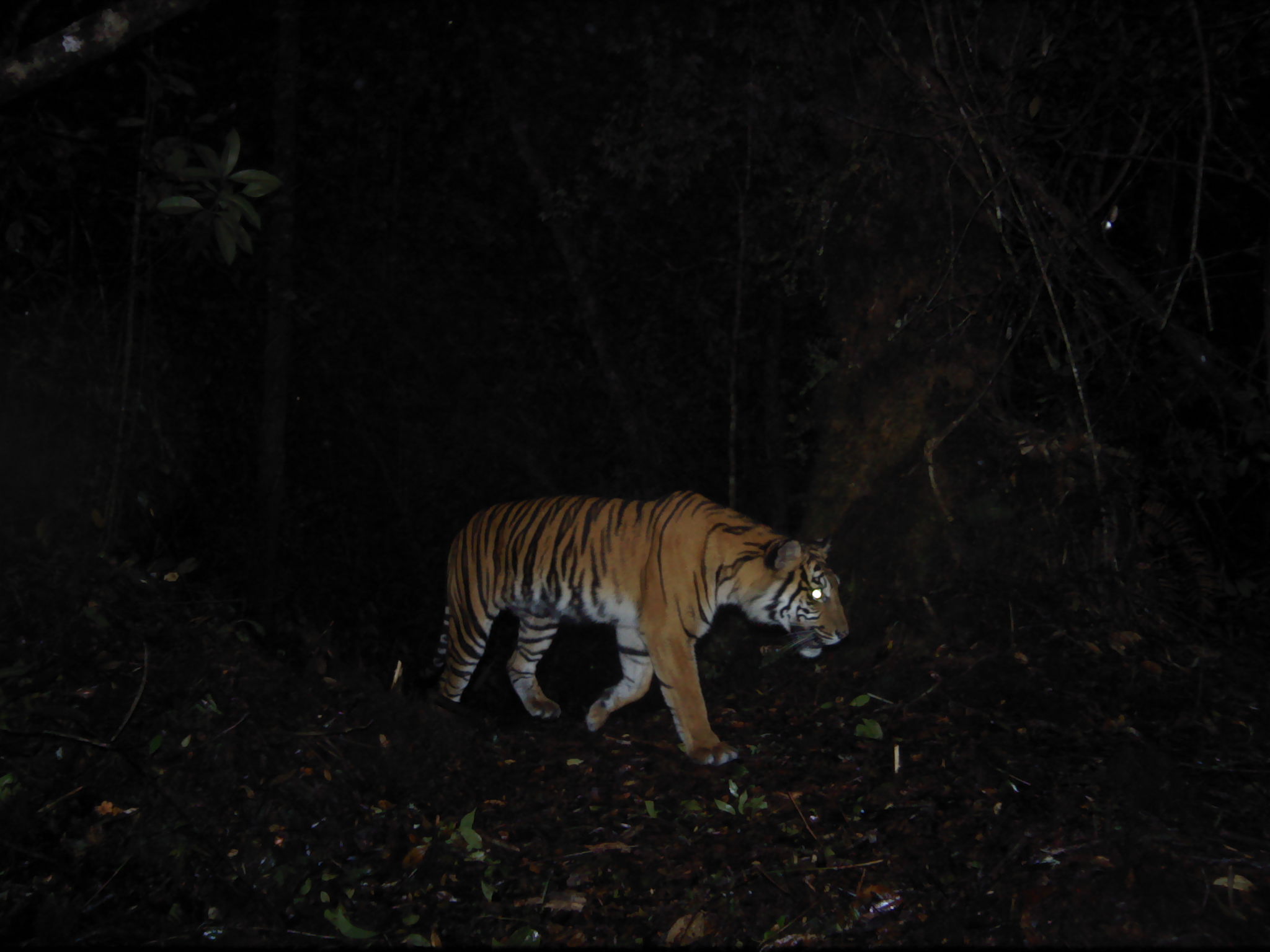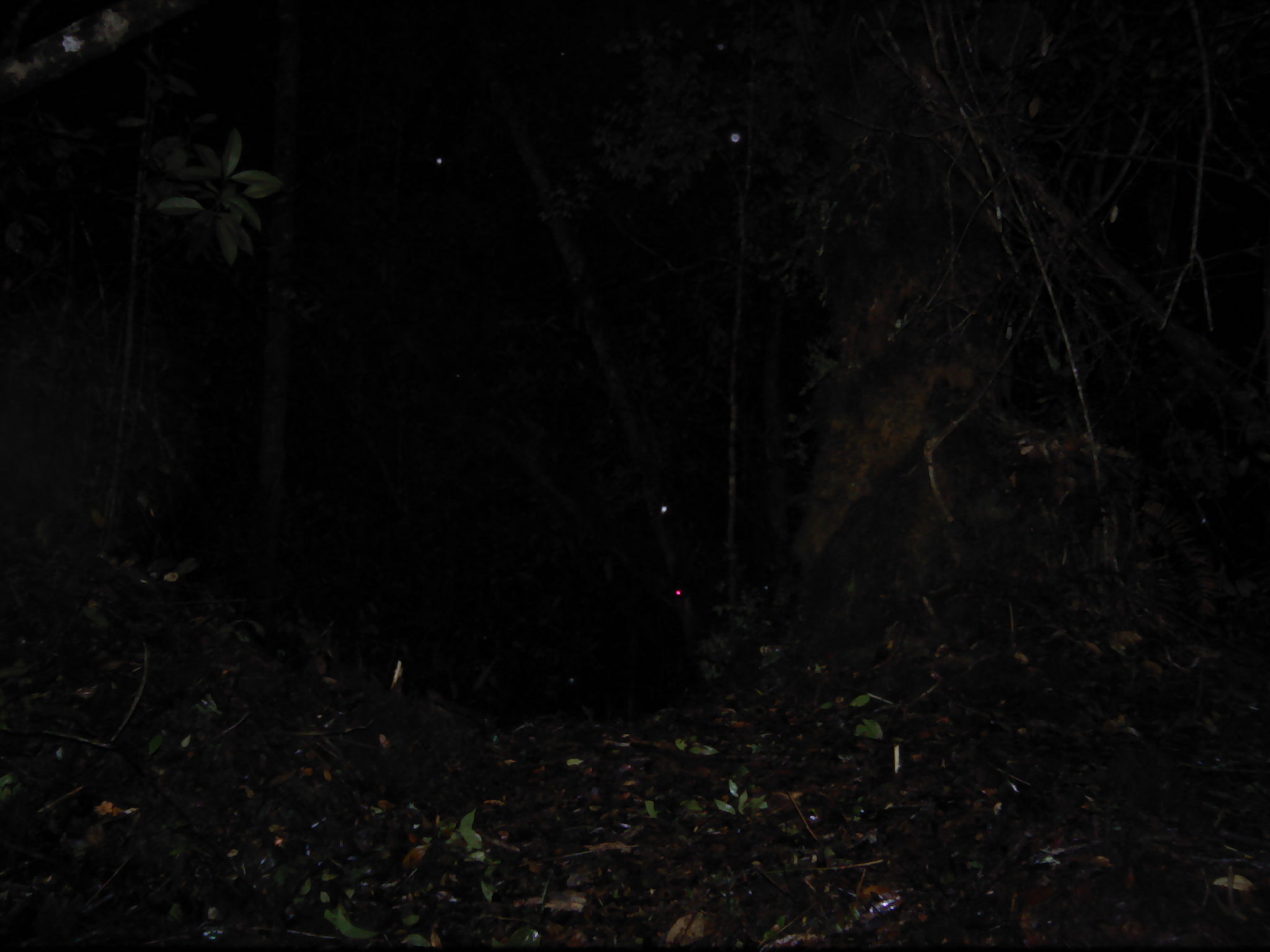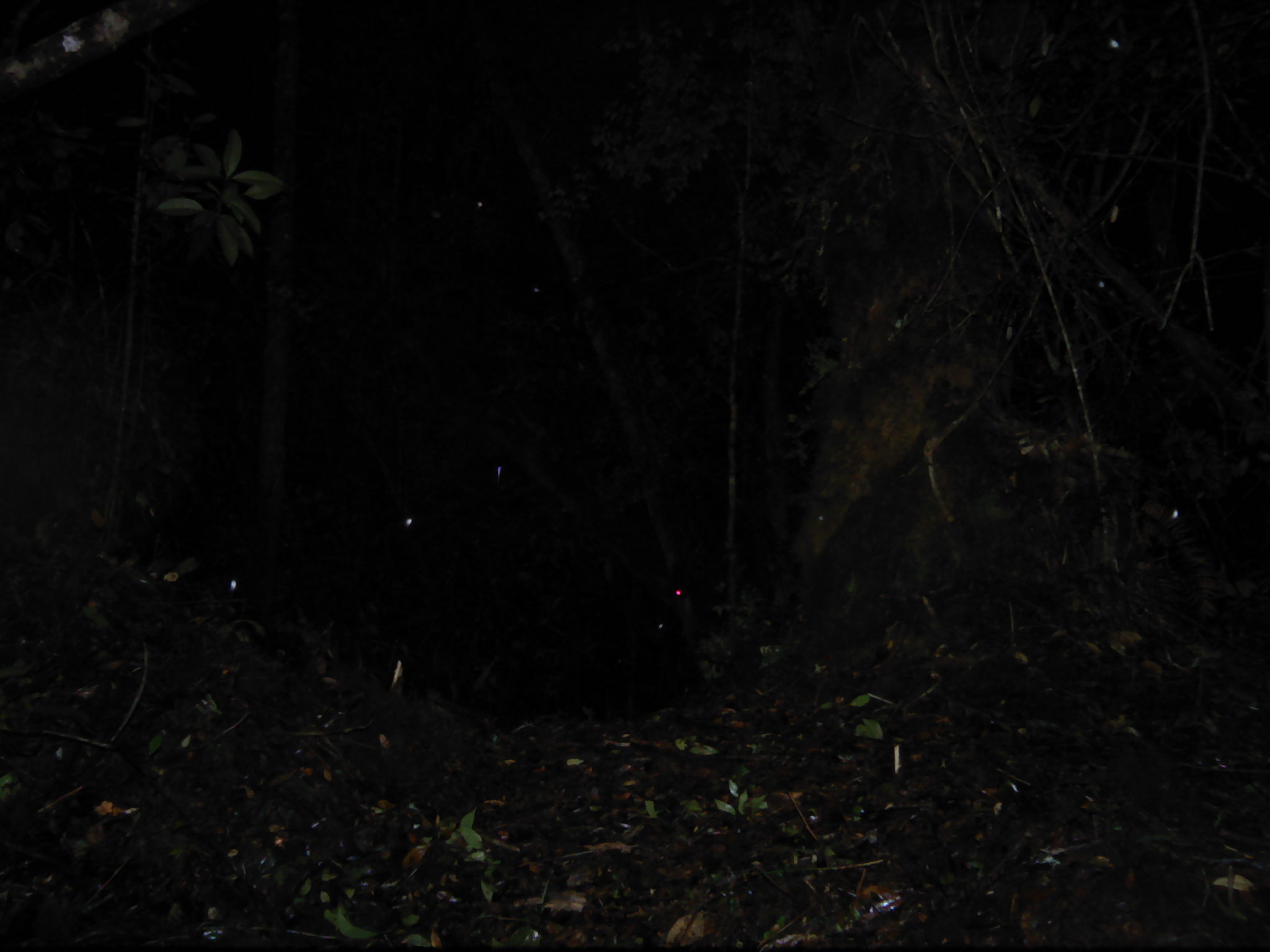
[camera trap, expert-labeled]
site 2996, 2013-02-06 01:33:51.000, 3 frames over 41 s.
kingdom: Animalia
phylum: Chordata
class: Mammalia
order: Carnivora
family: Felidae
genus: Panthera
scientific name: Panthera tigris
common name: tiger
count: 1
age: adult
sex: female